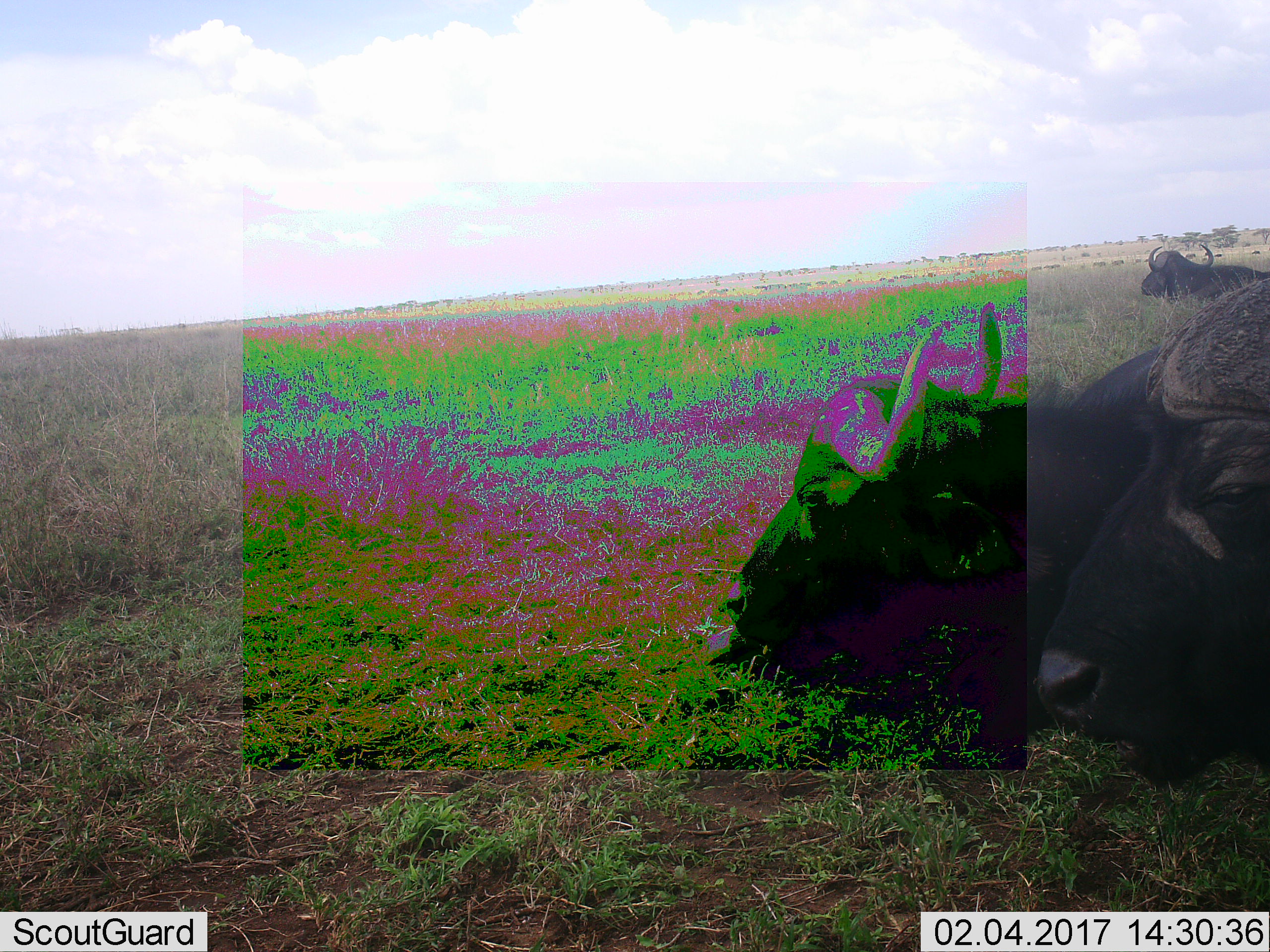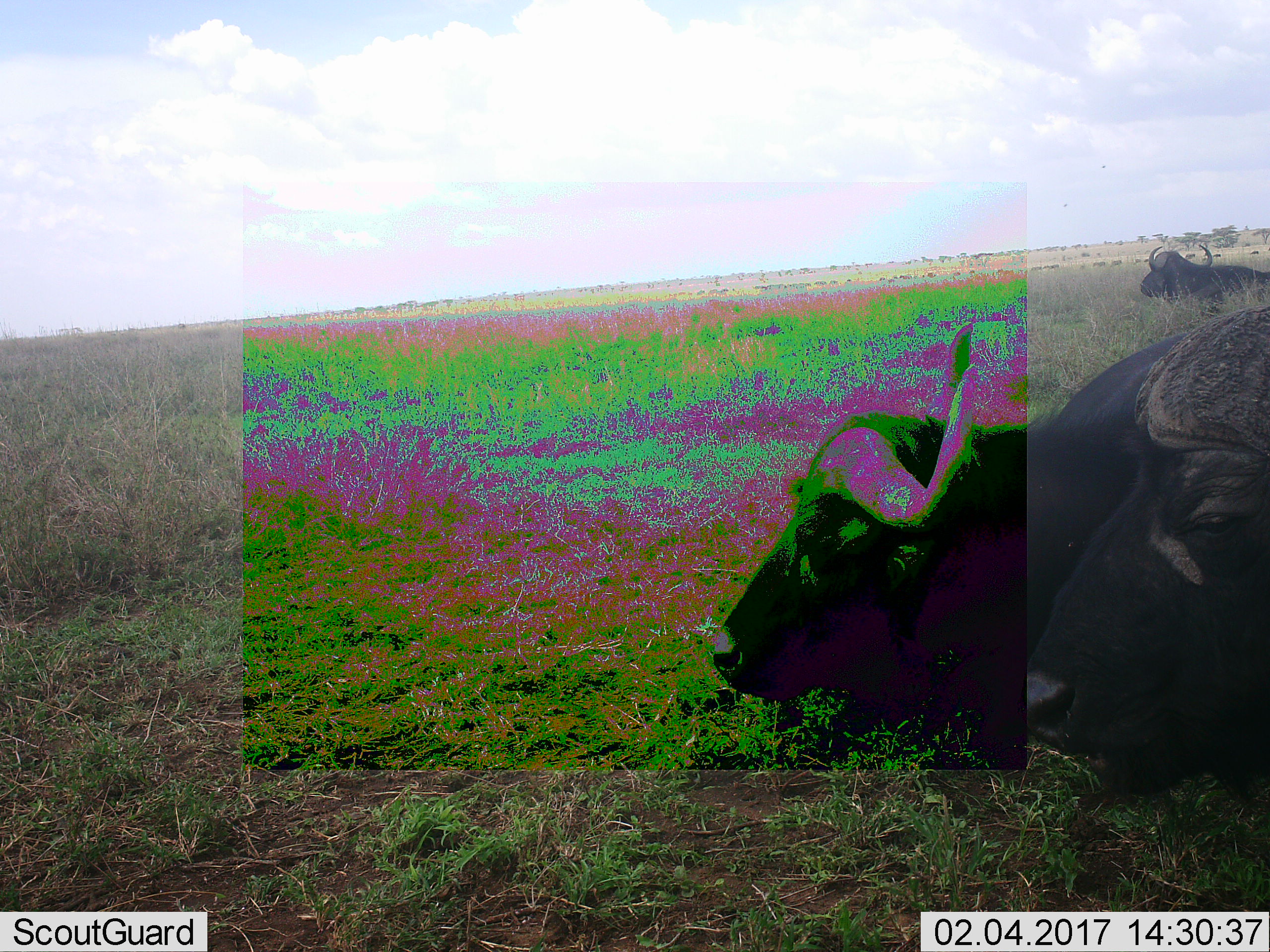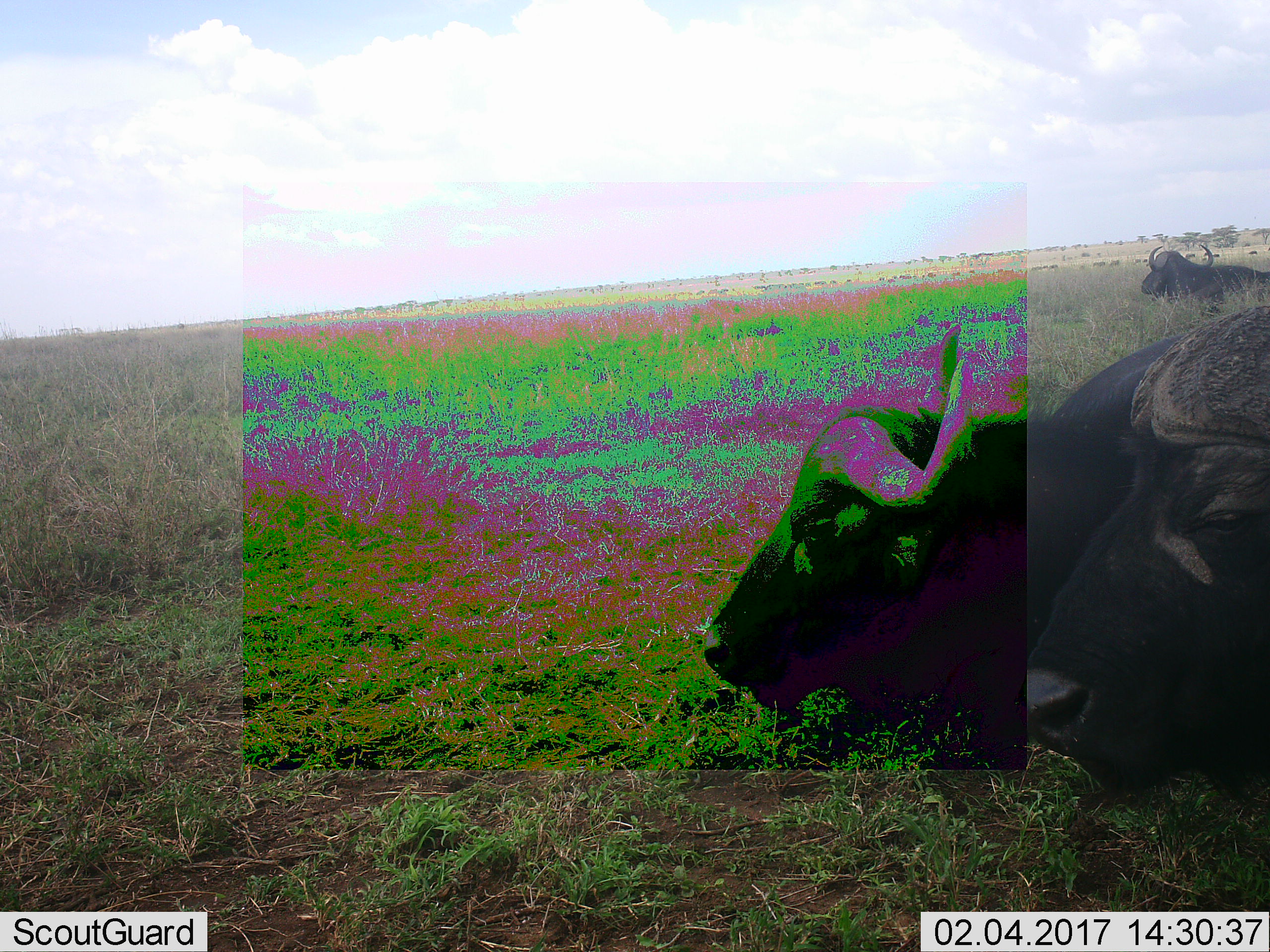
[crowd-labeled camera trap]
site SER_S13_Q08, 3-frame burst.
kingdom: Animalia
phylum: Chordata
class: Mammalia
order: Artiodactyla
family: Bovidae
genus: Syncerus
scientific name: Syncerus caffer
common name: african buffalo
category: buffalo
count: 3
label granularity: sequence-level